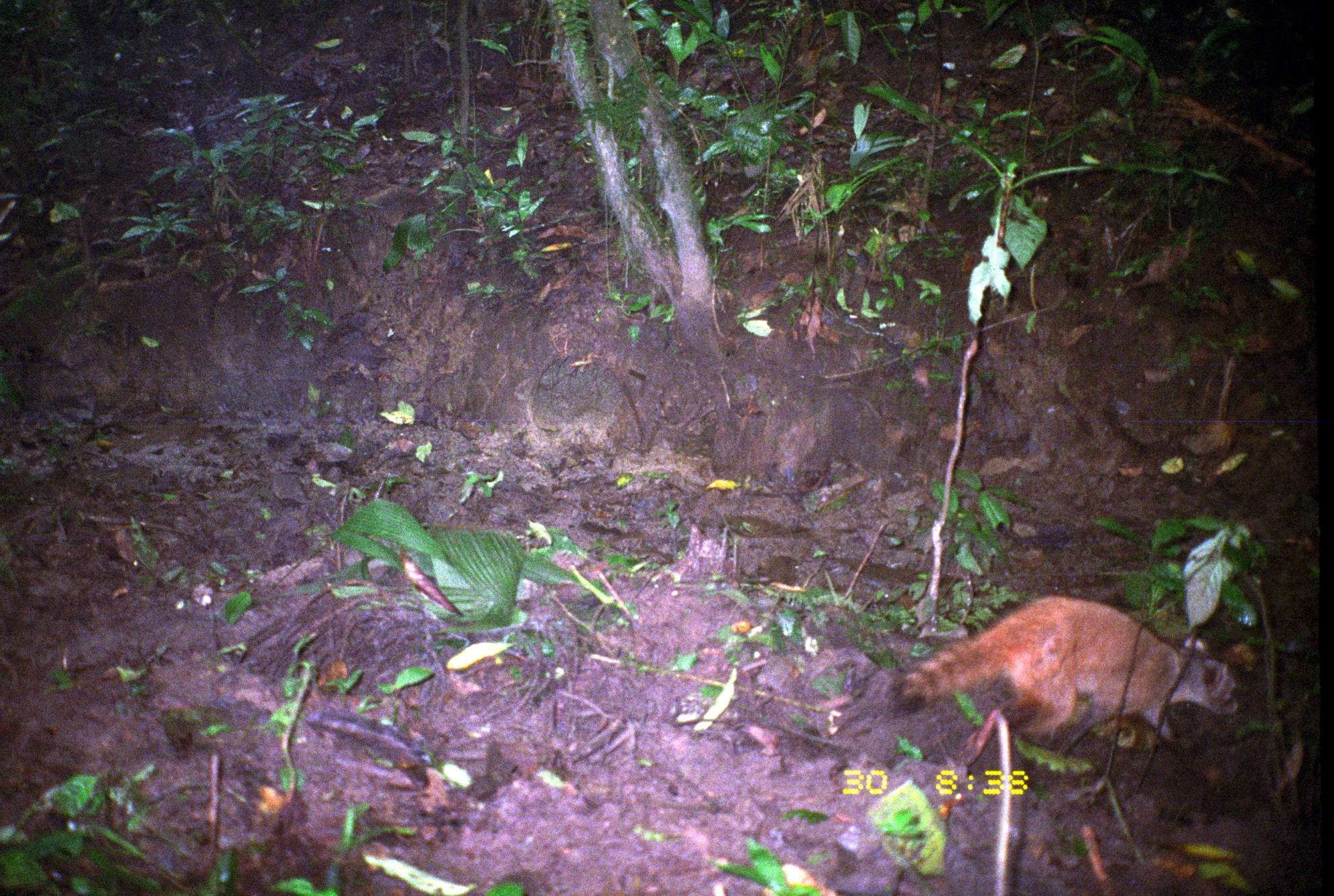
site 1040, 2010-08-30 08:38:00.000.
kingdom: Animalia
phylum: Chordata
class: Mammalia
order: Carnivora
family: Procyonidae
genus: Procyon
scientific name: Procyon cancrivorus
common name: crab-eating raccoon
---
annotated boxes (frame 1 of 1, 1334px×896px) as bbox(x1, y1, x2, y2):
procyon cancrivorus: bbox(890, 594, 1241, 769)